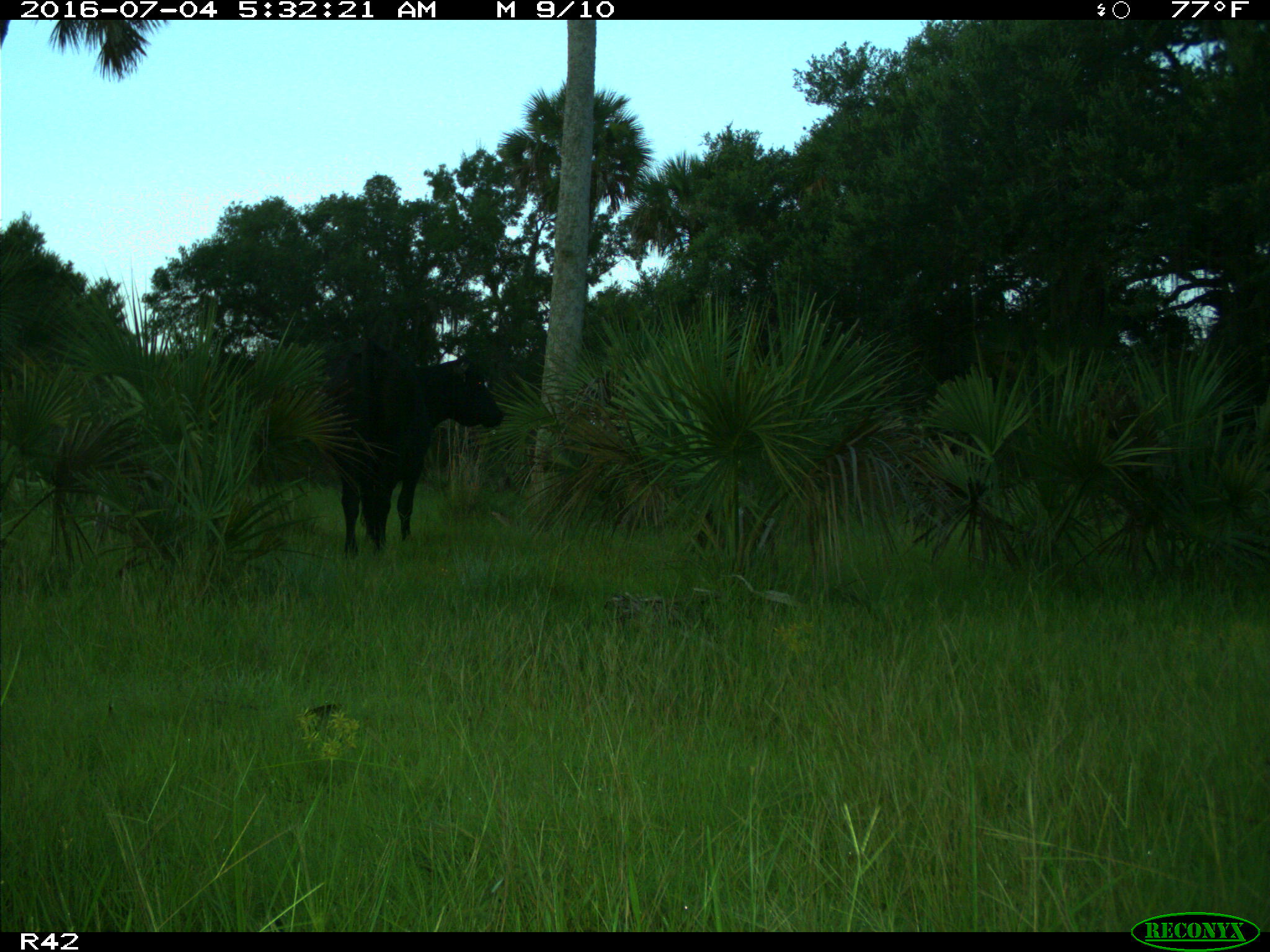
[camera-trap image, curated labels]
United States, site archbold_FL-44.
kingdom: Animalia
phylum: Chordata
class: Mammalia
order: Artiodactyla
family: Bovidae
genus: Bos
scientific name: Bos taurus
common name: domestic cow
Bos taurus (domestic cow).